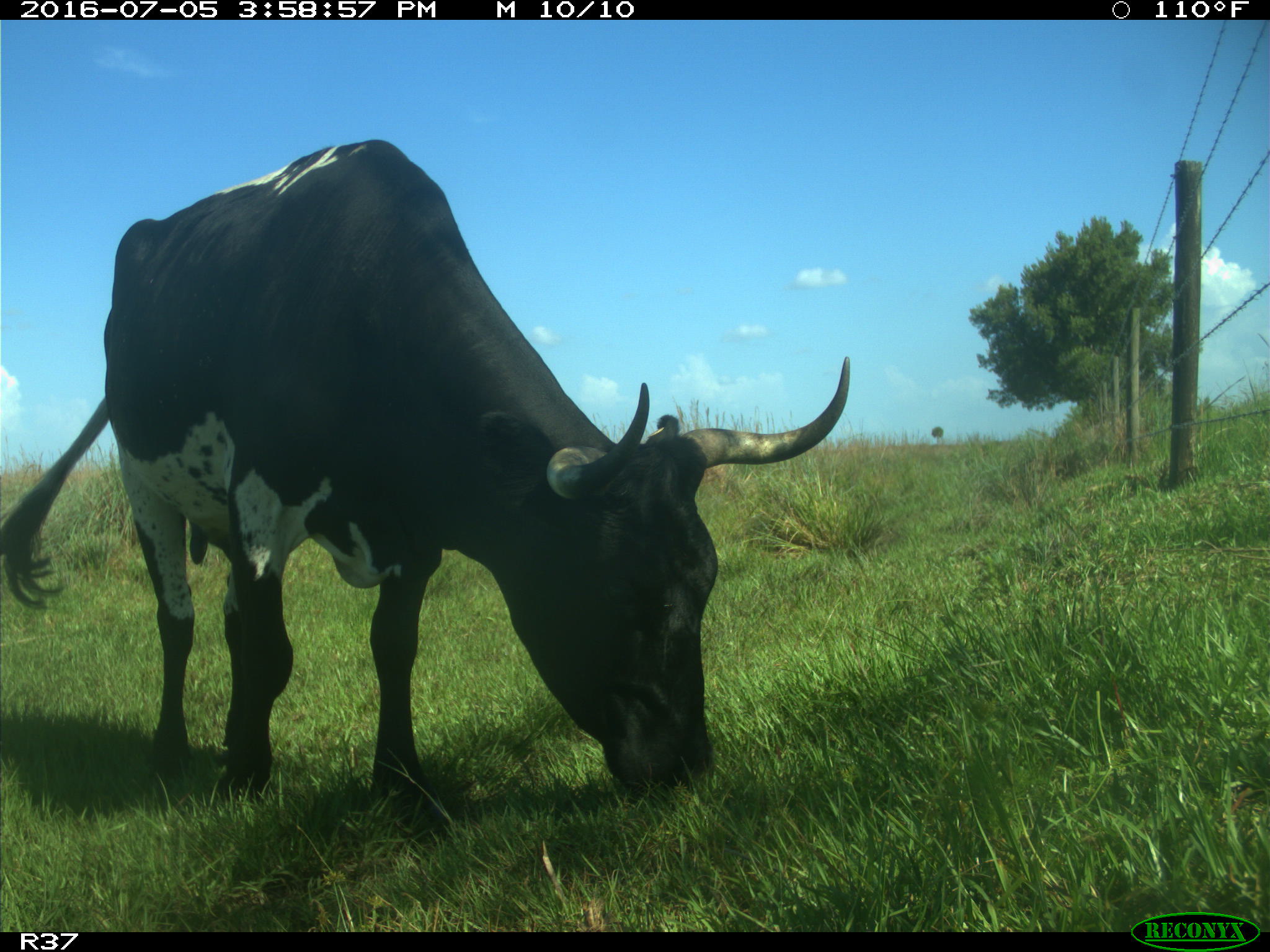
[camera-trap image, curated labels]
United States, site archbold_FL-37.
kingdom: Animalia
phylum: Chordata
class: Mammalia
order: Artiodactyla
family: Bovidae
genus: Bos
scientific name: Bos taurus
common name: domestic cow